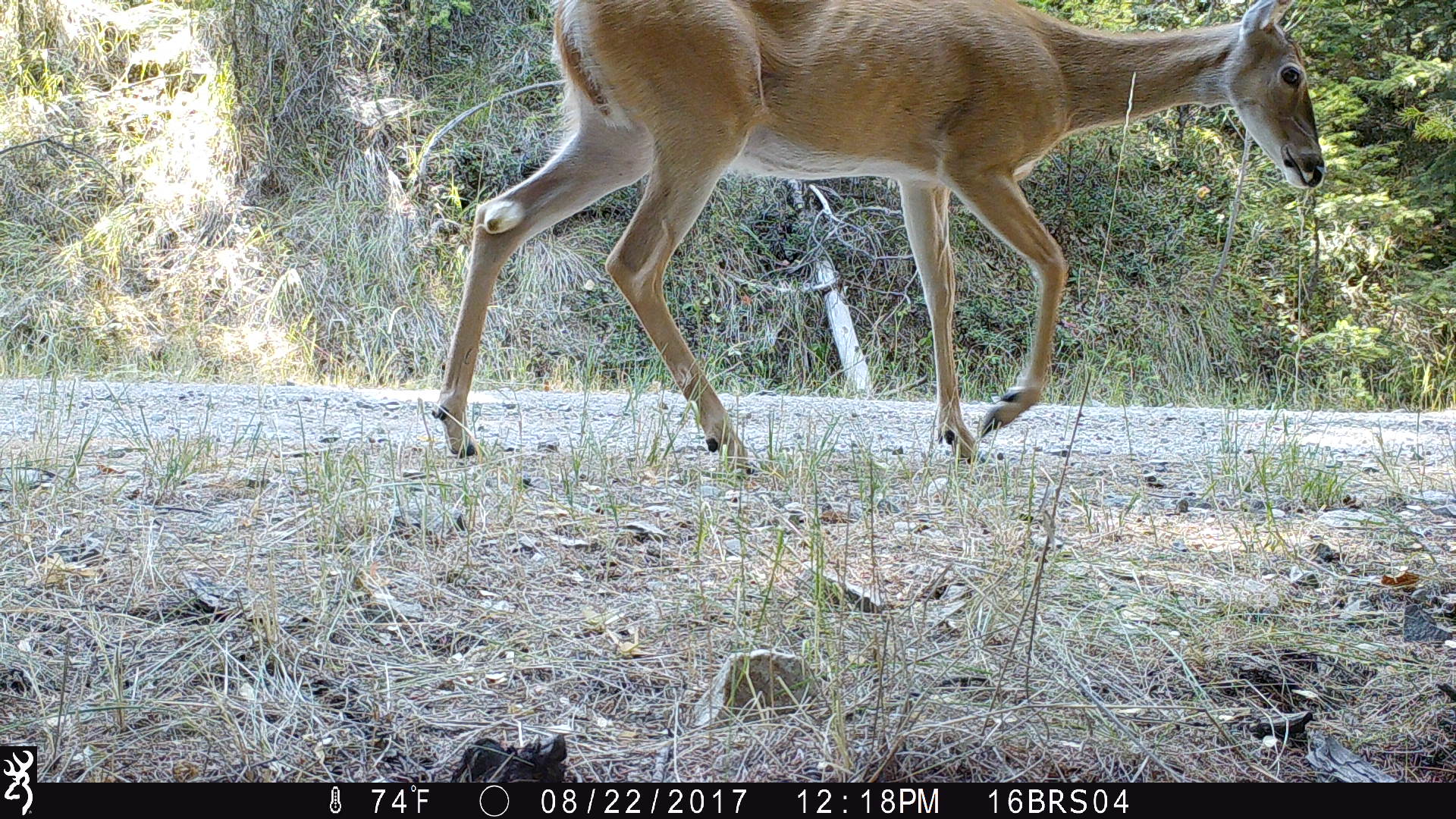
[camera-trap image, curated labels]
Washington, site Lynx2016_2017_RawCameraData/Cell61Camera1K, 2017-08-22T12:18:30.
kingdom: Animalia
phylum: Chordata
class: Mammalia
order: Artiodactyla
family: Cervidae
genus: Odocoileus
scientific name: Odocoileus virginianus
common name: white-tailed deer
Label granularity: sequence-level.